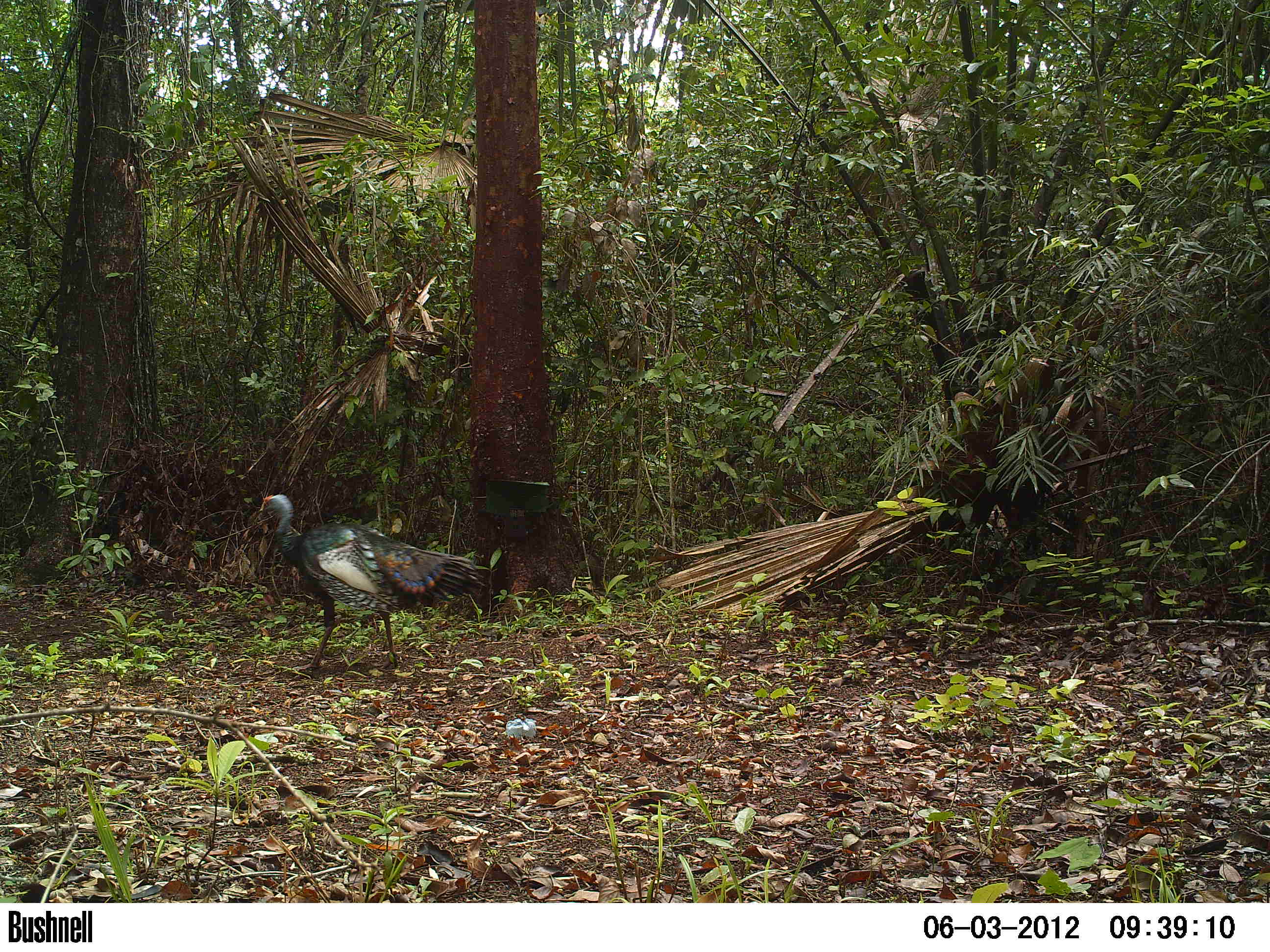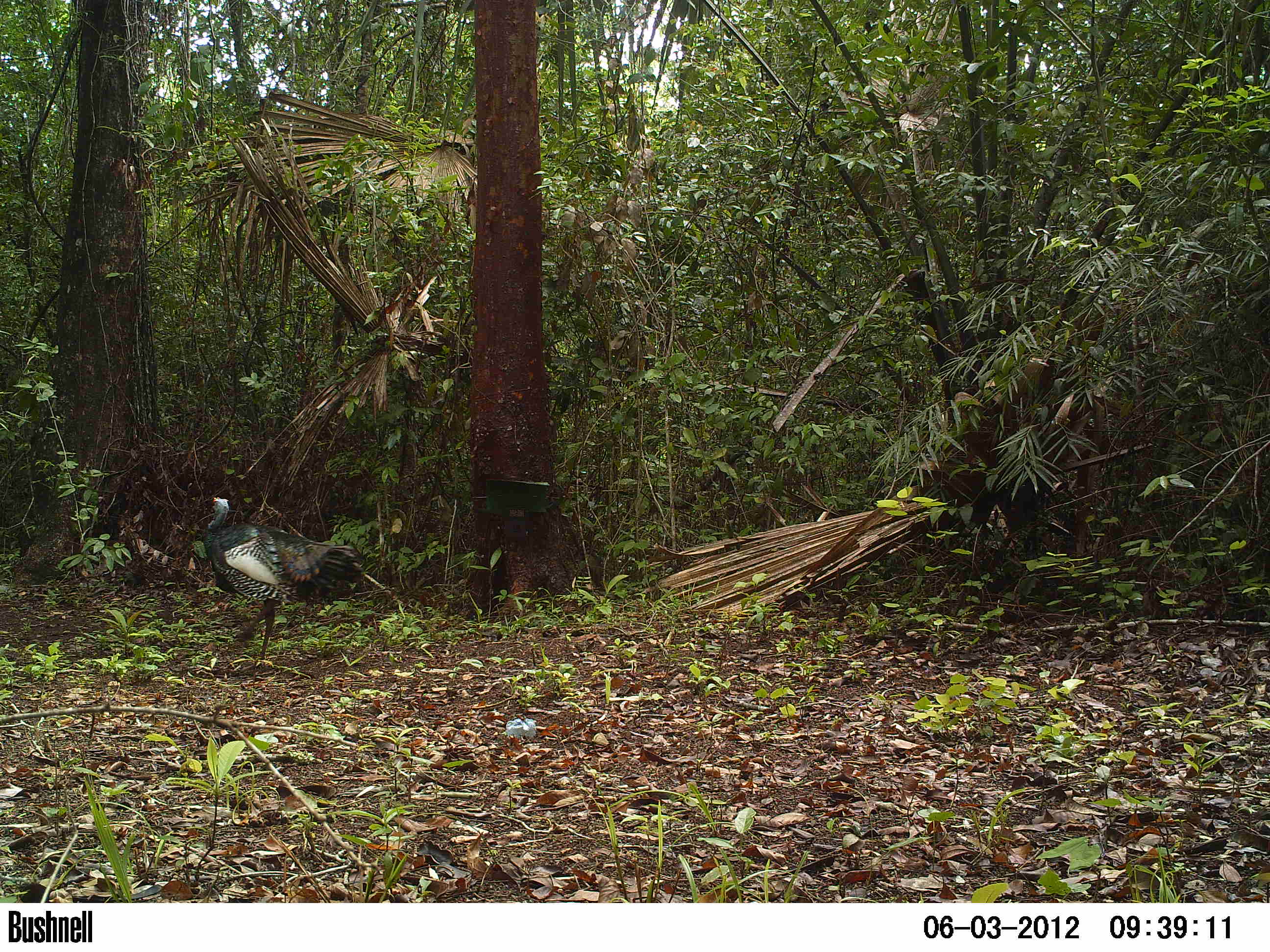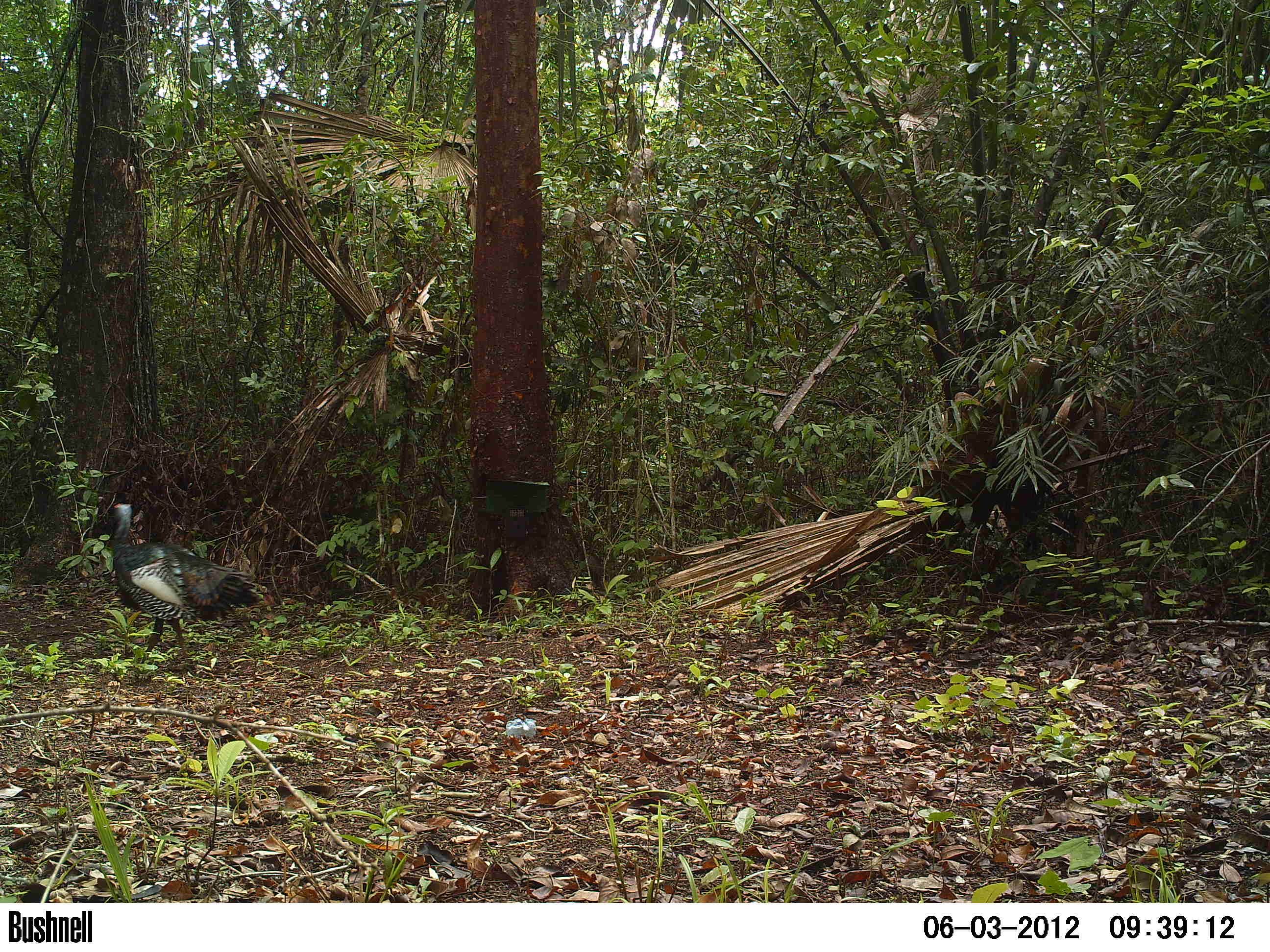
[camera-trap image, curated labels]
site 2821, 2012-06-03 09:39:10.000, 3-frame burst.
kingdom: Animalia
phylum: Chordata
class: Aves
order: Galliformes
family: Phasianidae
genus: Meleagris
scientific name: Meleagris ocellata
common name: ocellated turkey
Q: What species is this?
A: Meleagris ocellata (ocellated turkey).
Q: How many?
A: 1.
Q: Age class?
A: Adult.